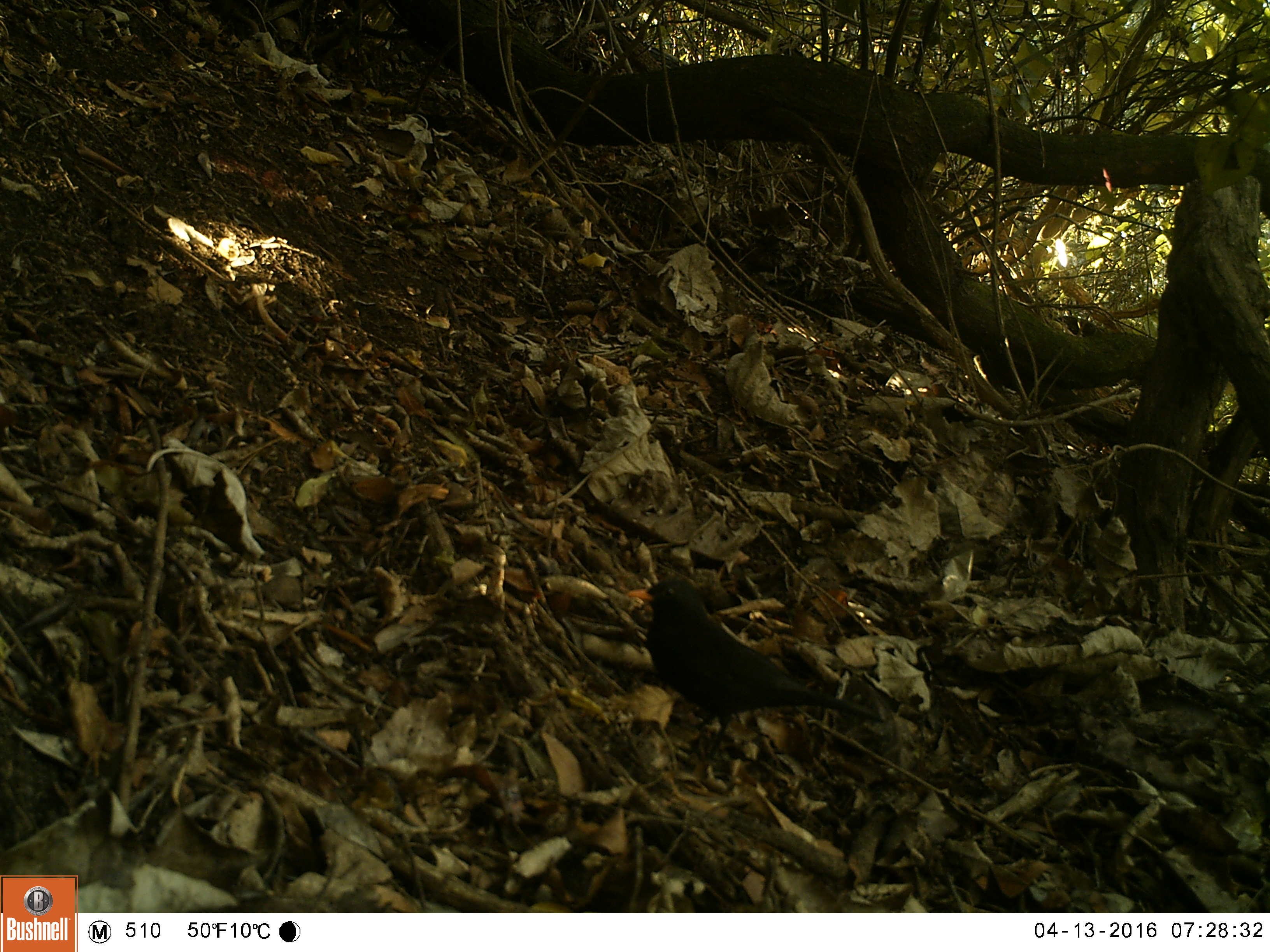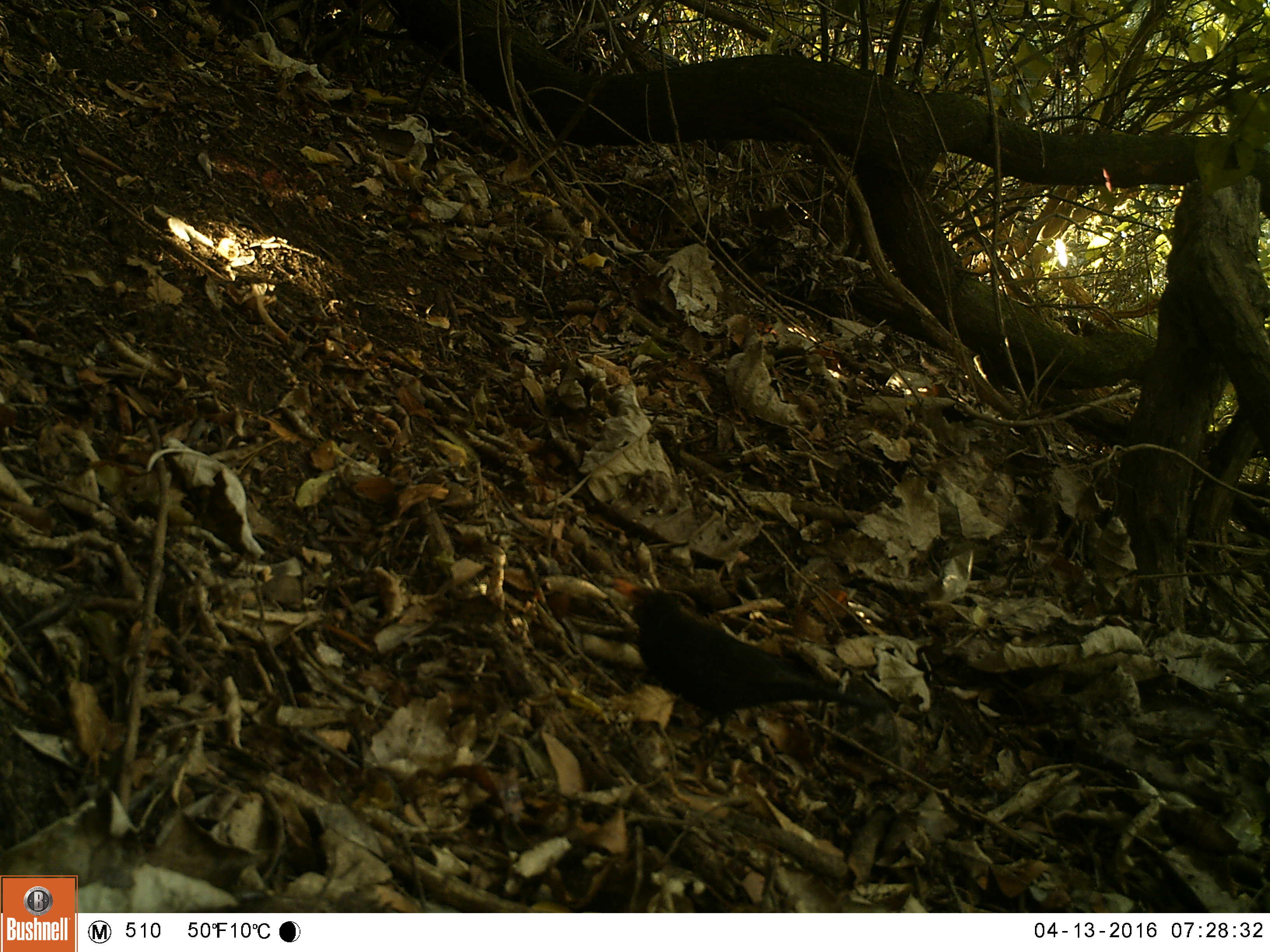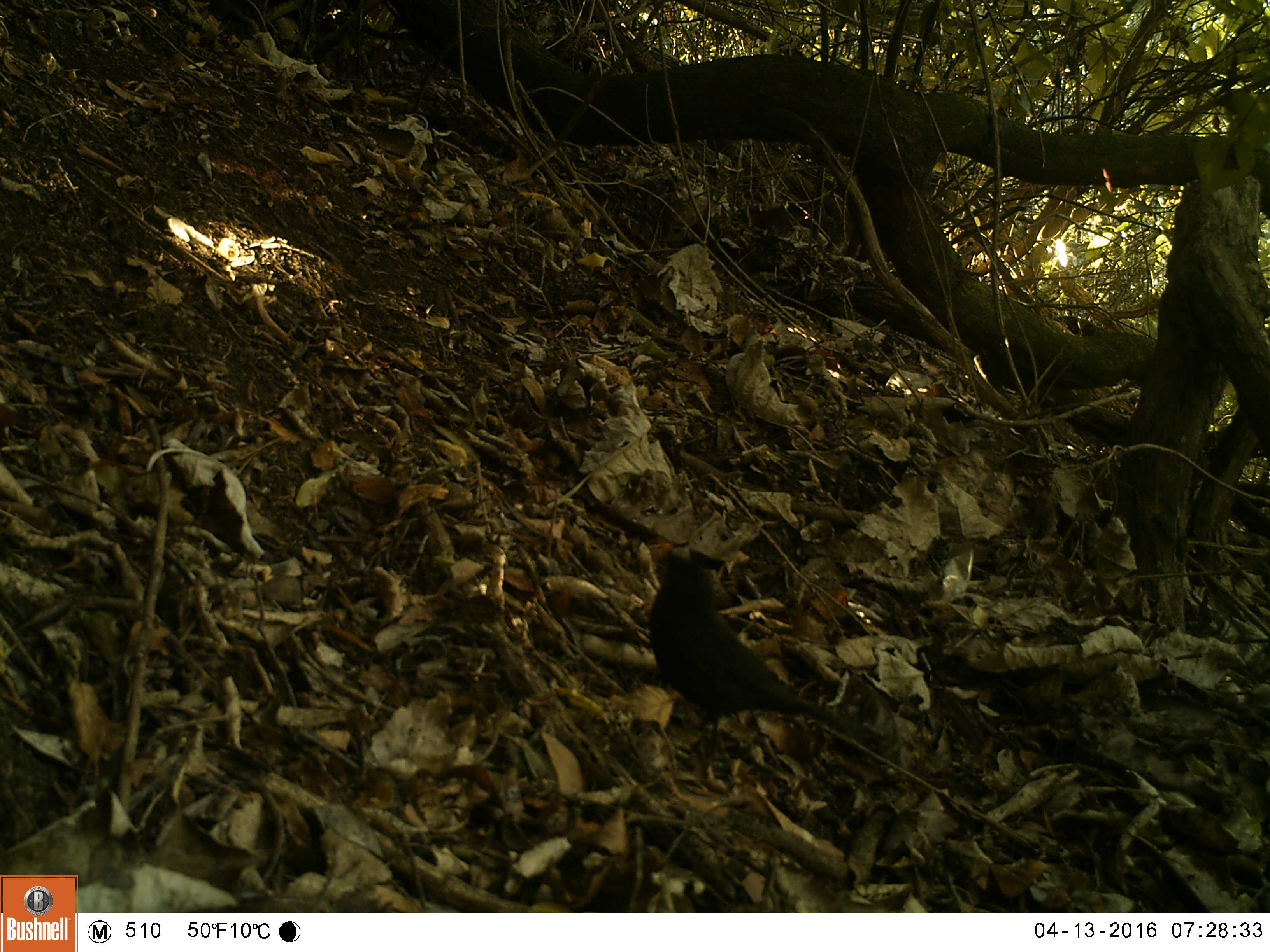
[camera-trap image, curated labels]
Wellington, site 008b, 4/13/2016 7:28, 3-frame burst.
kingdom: Animalia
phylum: Chordata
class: Aves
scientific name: Aves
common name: bird